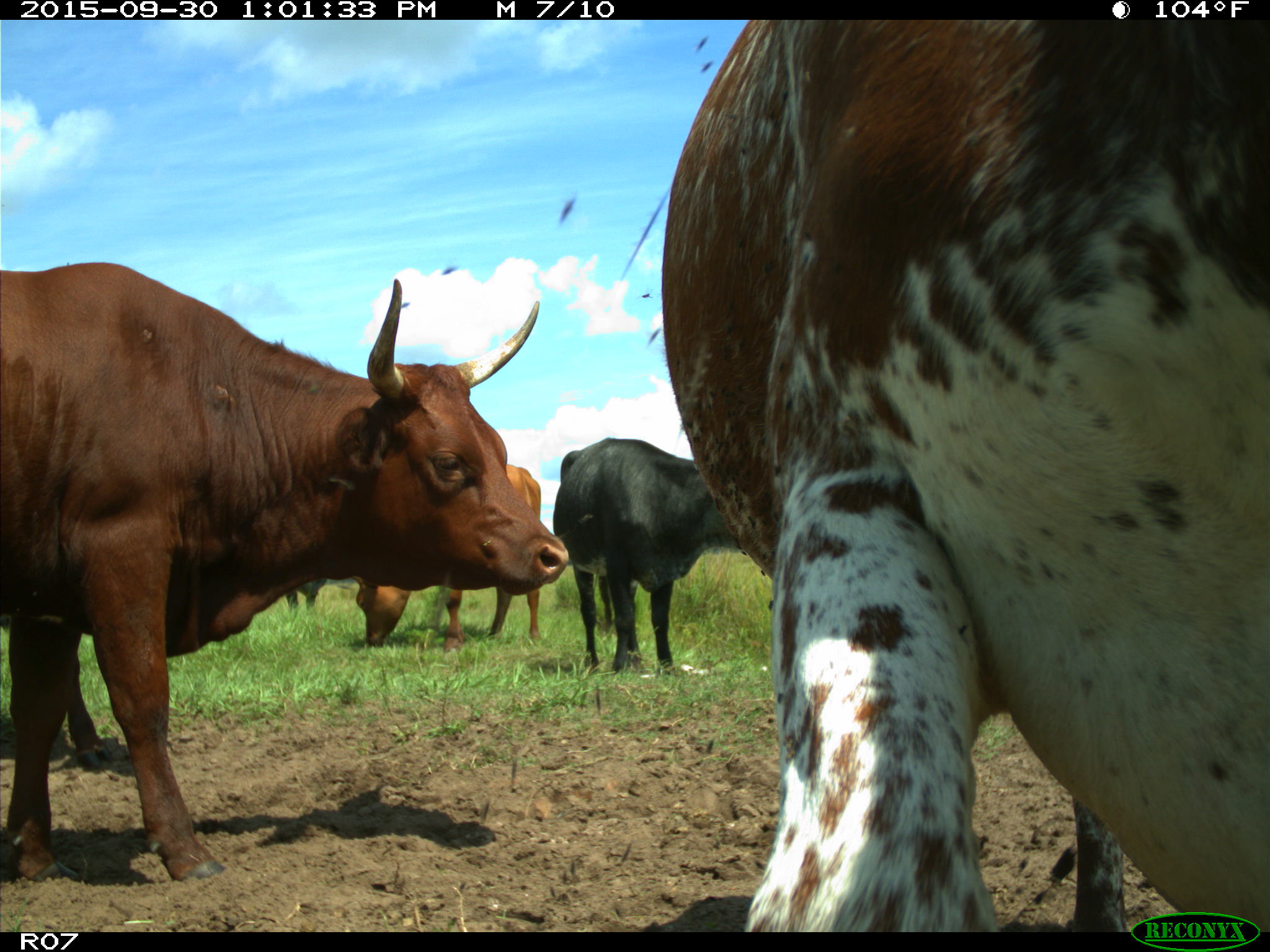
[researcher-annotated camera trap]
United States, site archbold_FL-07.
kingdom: Animalia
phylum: Chordata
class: Mammalia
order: Artiodactyla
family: Bovidae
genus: Bos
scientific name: Bos taurus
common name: domestic cow